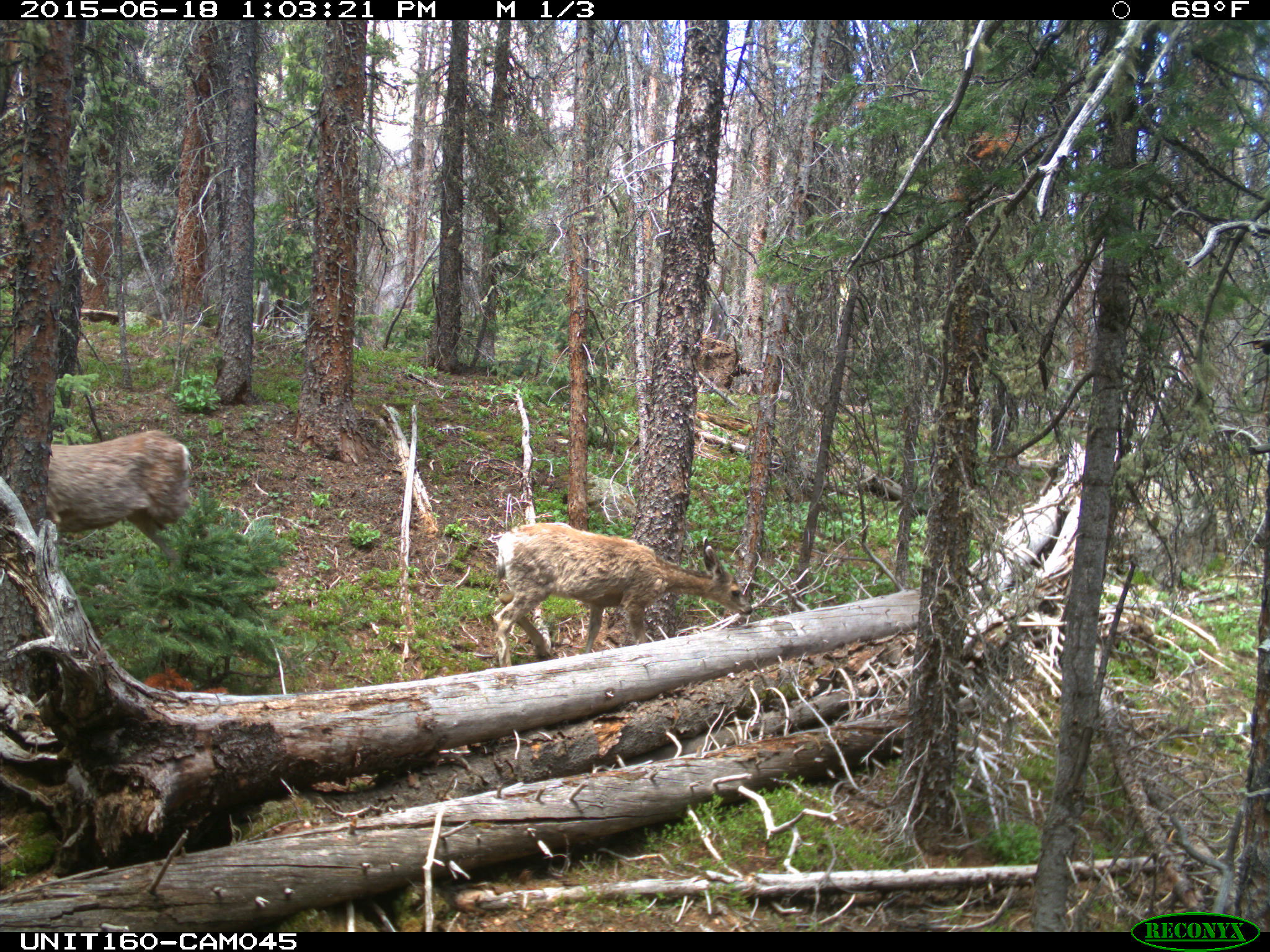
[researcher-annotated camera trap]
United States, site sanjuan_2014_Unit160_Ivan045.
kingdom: Animalia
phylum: Chordata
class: Mammalia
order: Artiodactyla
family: Cervidae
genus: Odocoileus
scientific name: Odocoileus hemionus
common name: mule deer